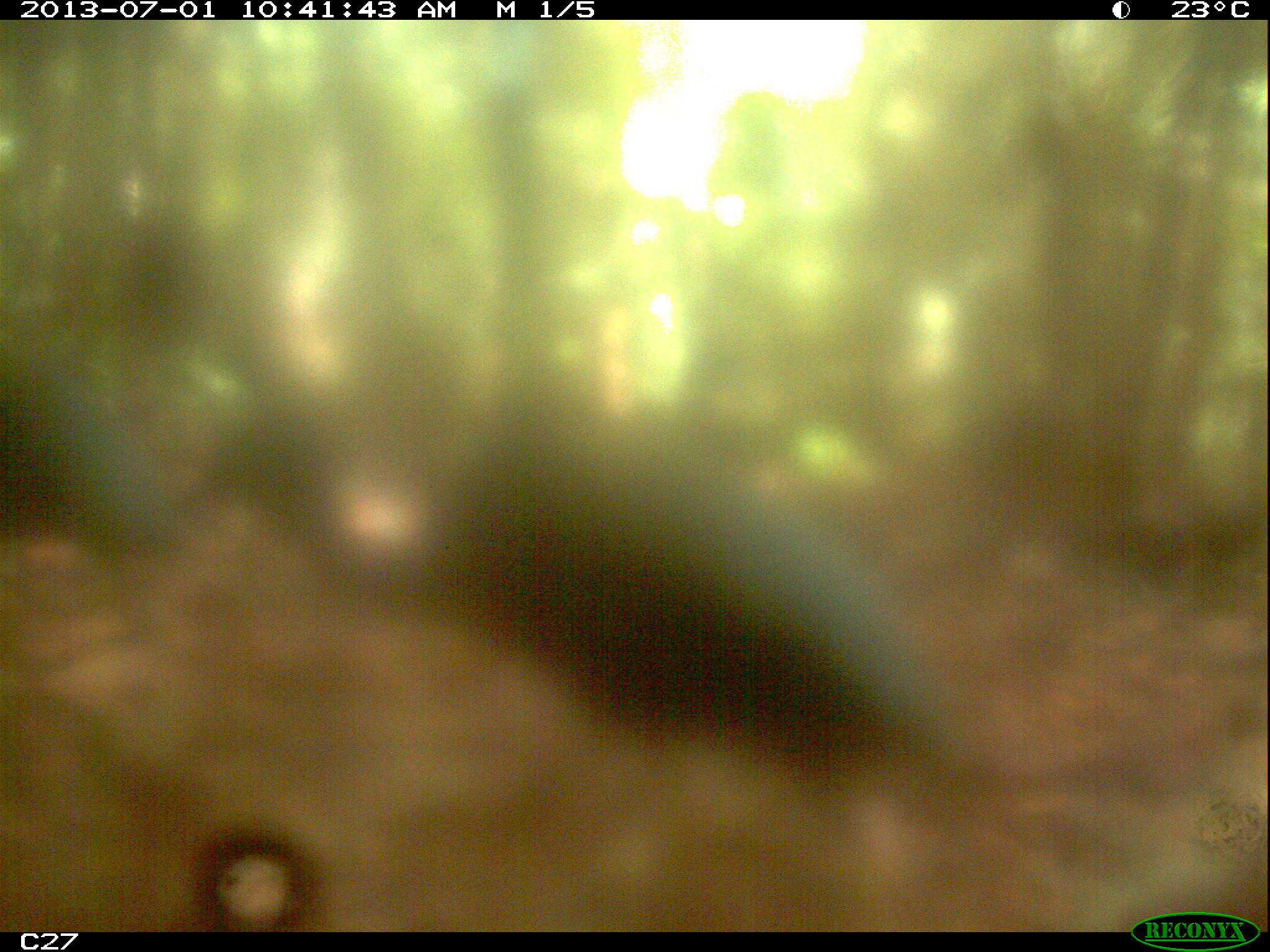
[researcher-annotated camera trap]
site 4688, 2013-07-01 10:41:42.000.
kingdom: Animalia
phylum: Chordata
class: Aves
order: Gruiformes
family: Psophiidae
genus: Psophia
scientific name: Psophia crepitans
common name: gray-winged trumpeter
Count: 1.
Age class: adult.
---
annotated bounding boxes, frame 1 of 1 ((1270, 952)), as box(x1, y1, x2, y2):
psophia crepitans: box(166, 387, 989, 926)